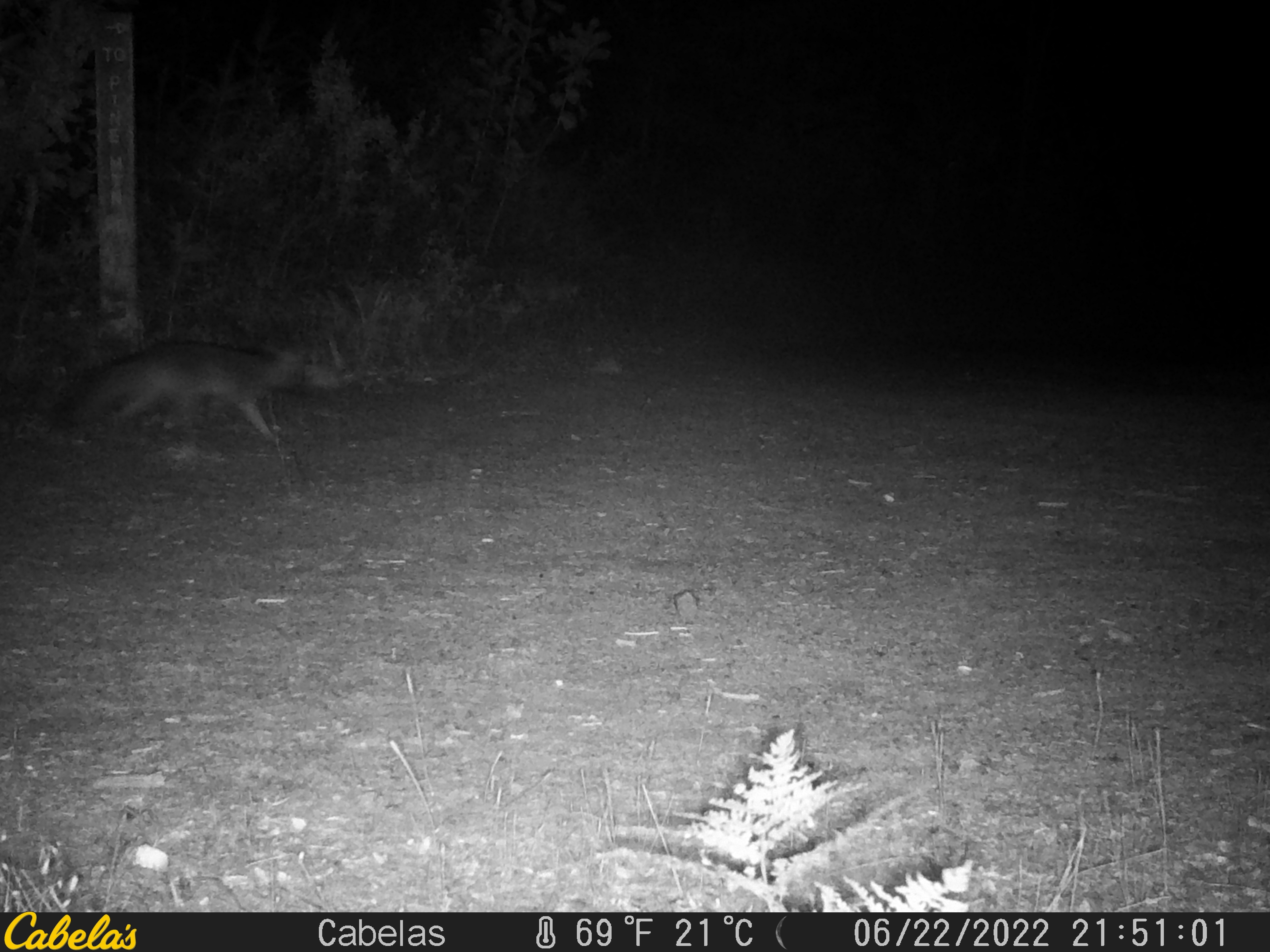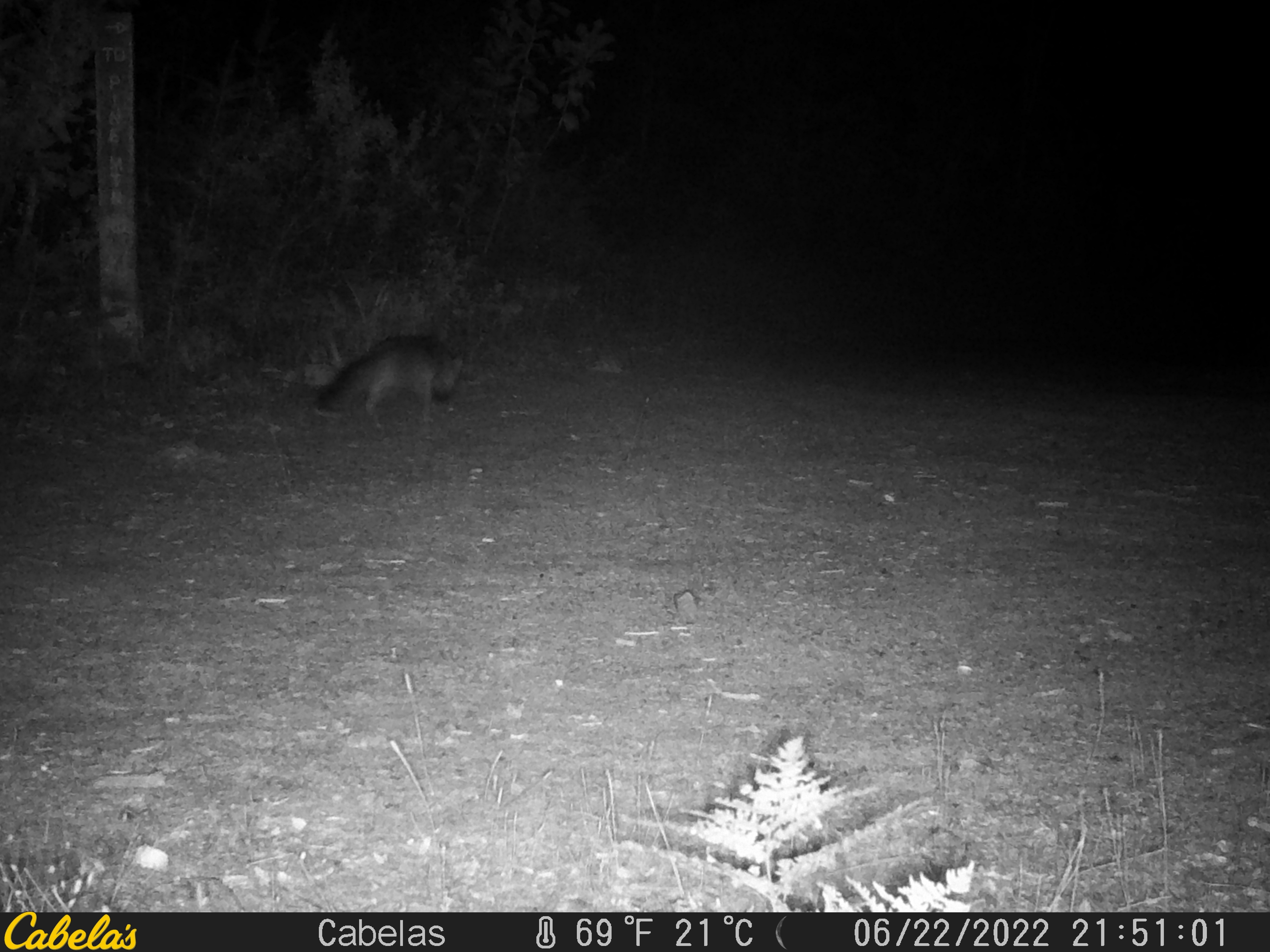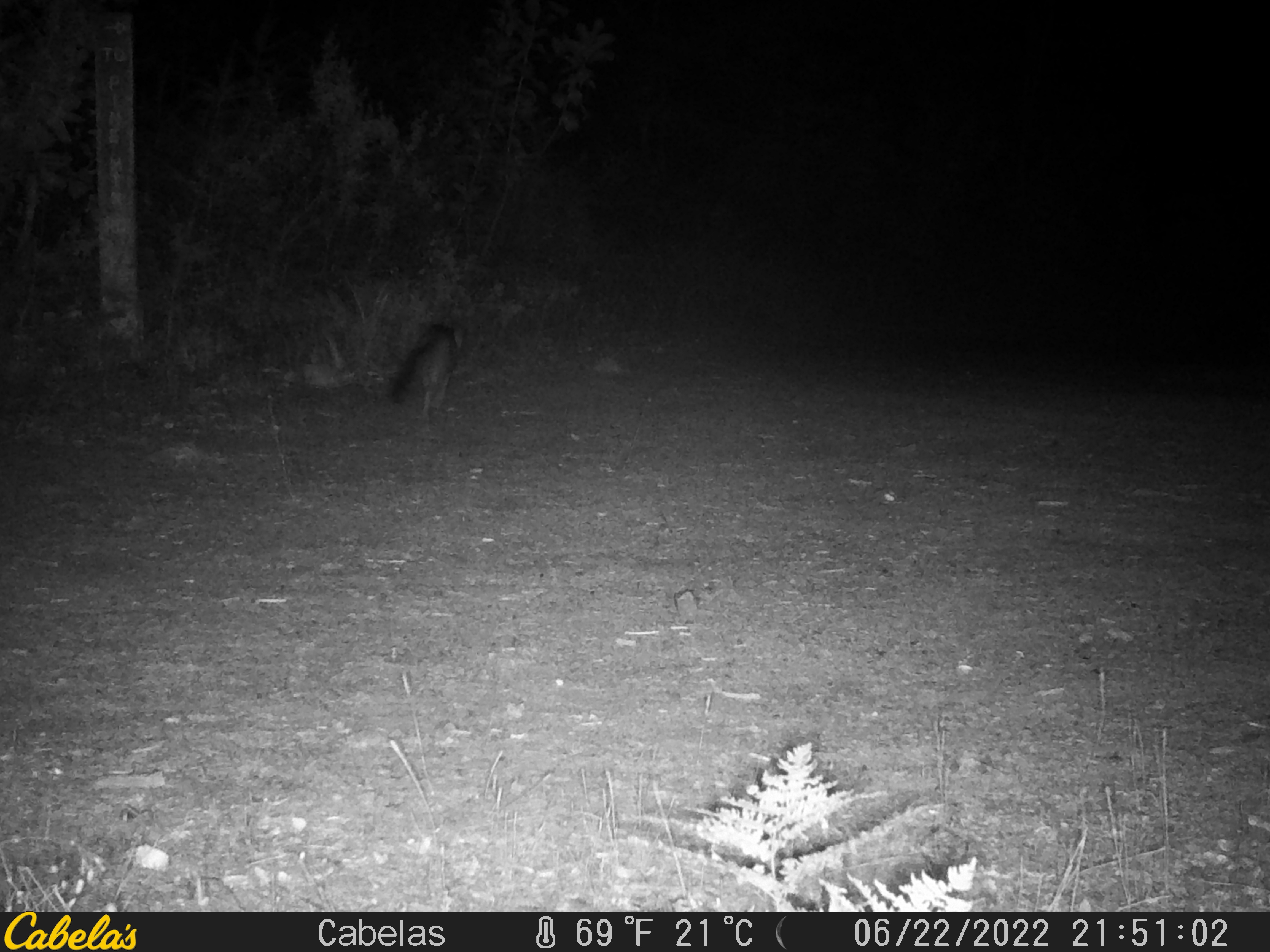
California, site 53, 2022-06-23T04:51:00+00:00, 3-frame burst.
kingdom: Animalia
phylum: Chordata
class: Mammalia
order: Carnivora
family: Canidae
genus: Urocyon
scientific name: Urocyon cinereoargenteus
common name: gray fox